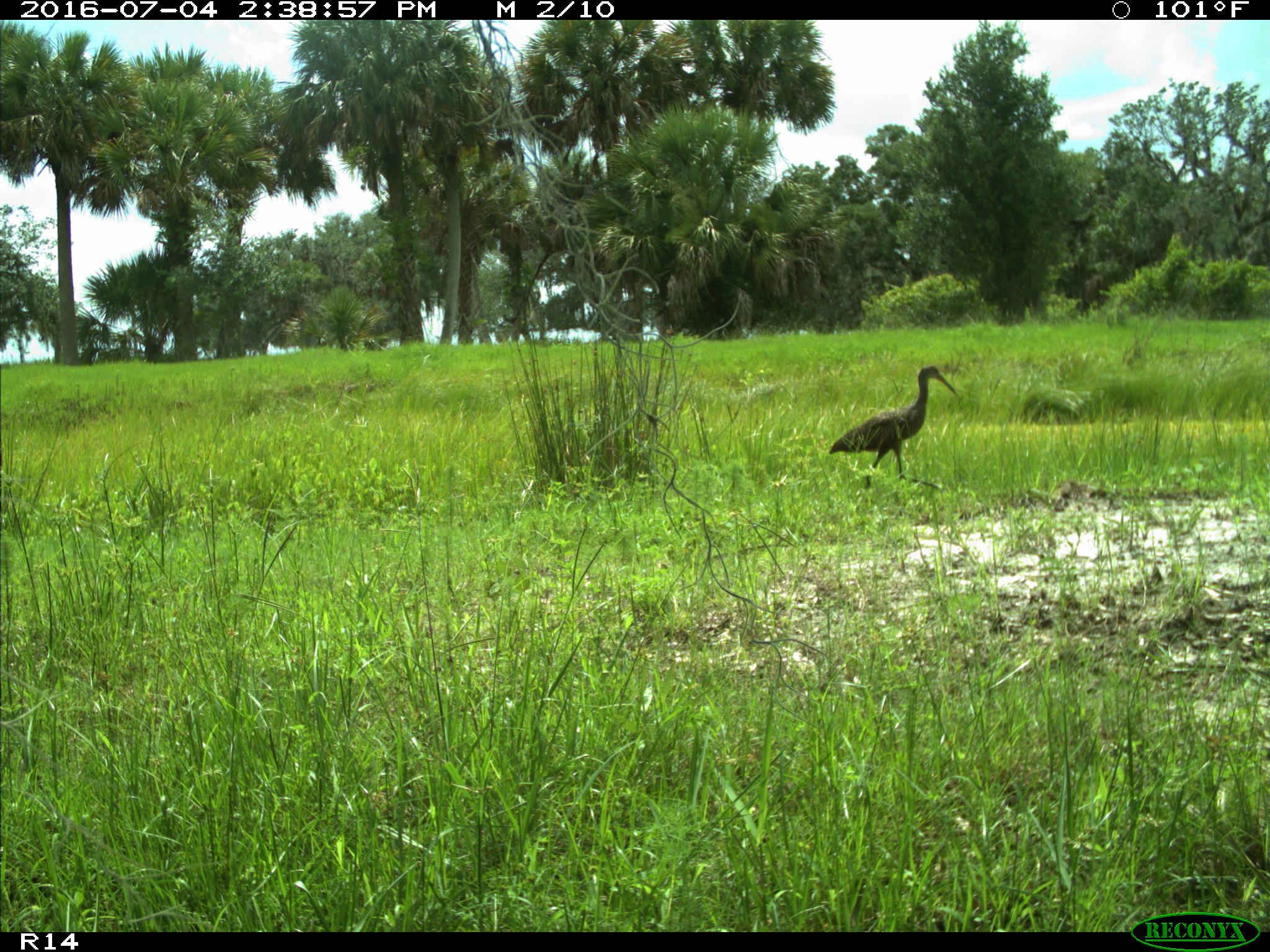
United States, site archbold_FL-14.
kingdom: Animalia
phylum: Chordata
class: Aves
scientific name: Aves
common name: birds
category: unidentified bird